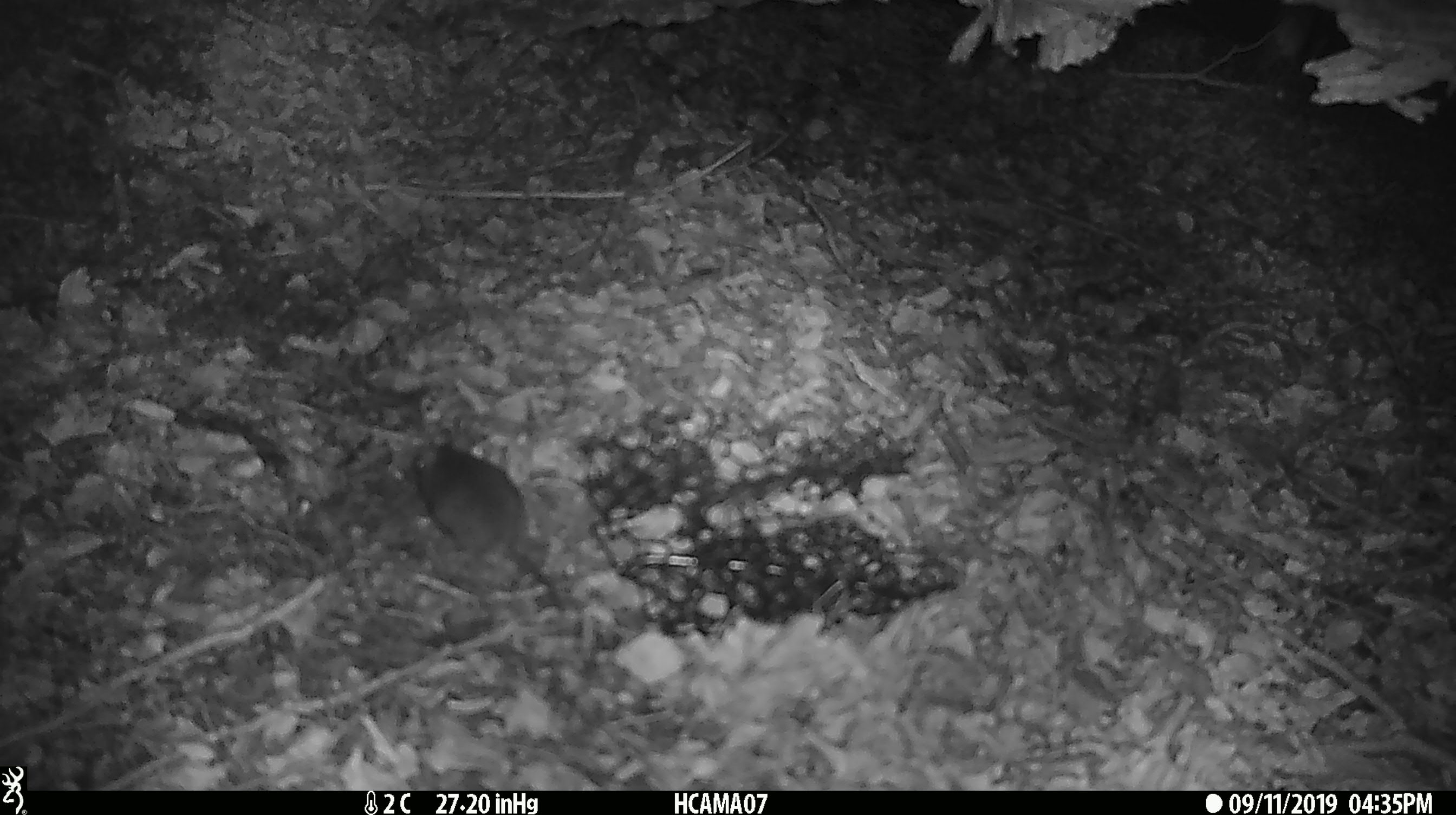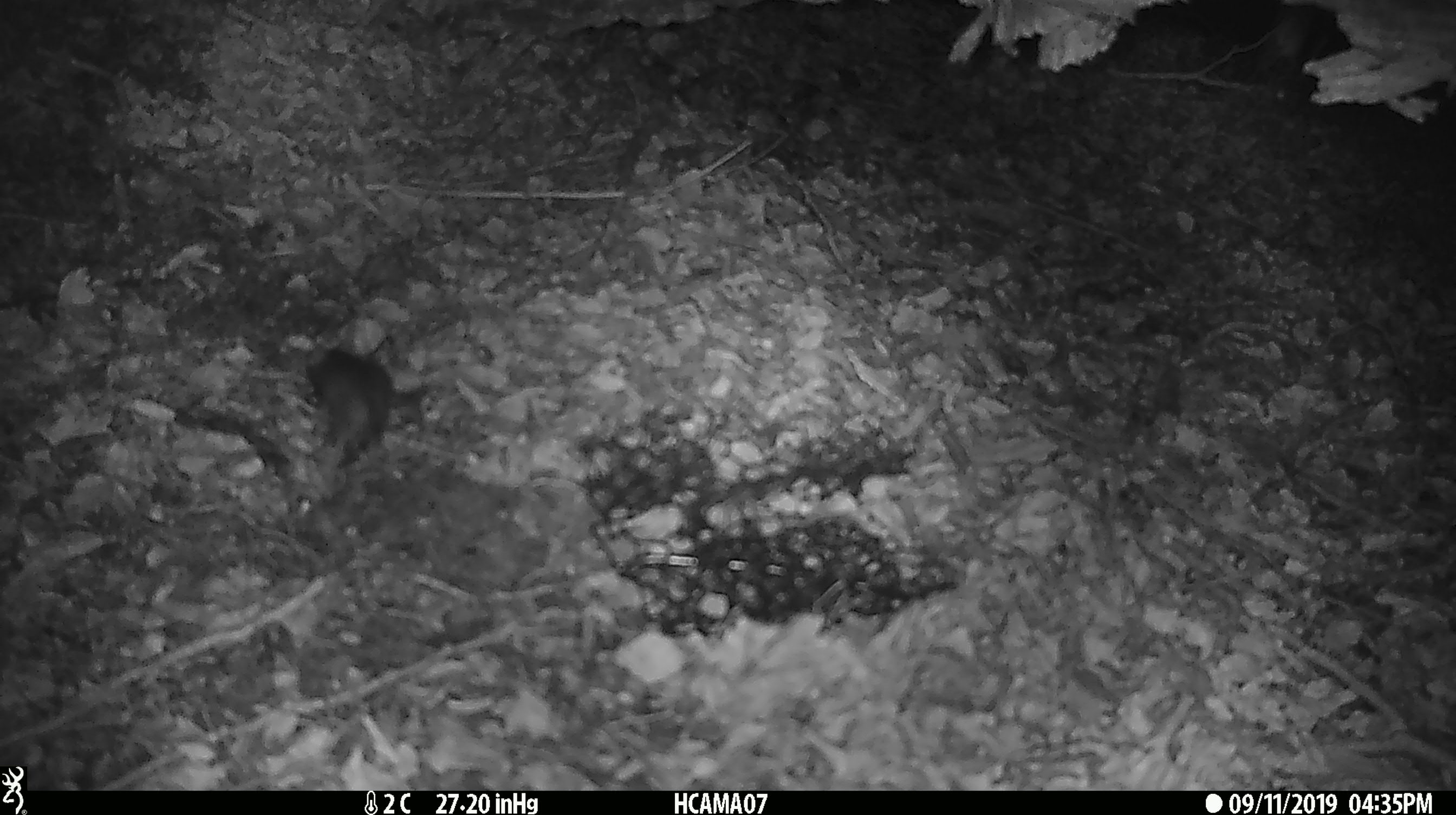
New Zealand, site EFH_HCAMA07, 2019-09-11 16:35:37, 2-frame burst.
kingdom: Animalia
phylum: Chordata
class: Mammalia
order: Rodentia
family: Muridae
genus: Mus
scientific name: Mus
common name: mouse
Mouse (Mus).